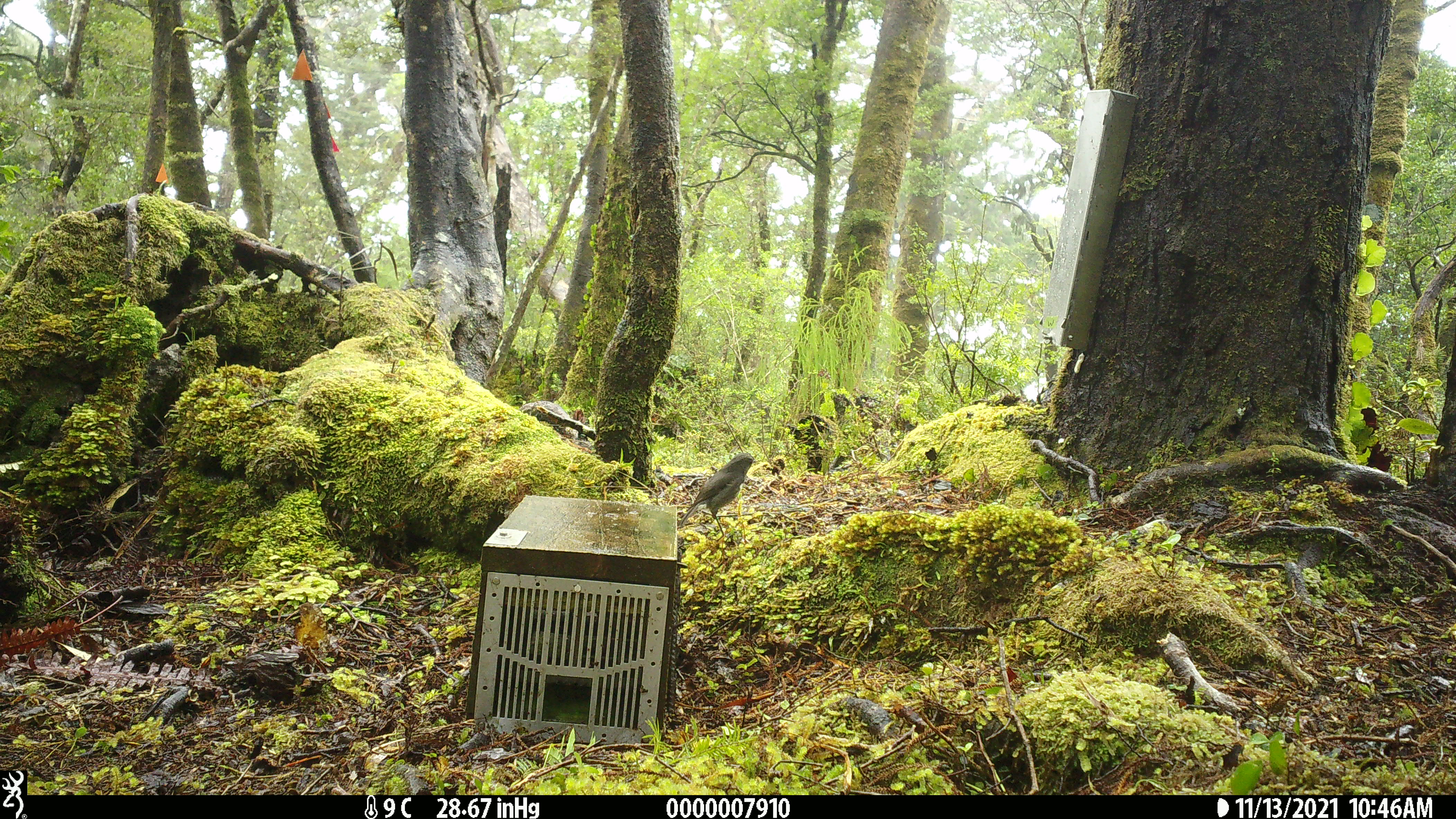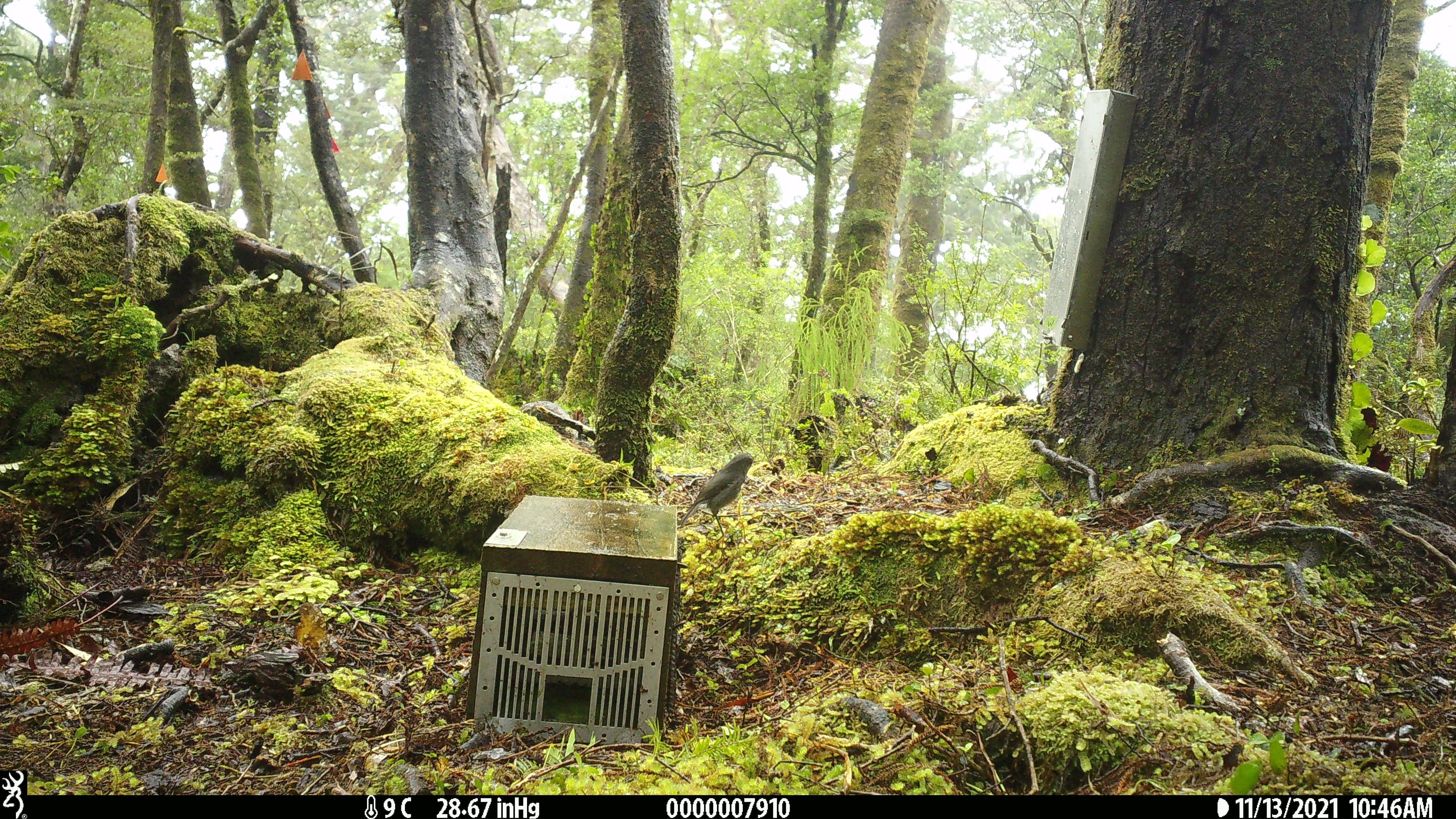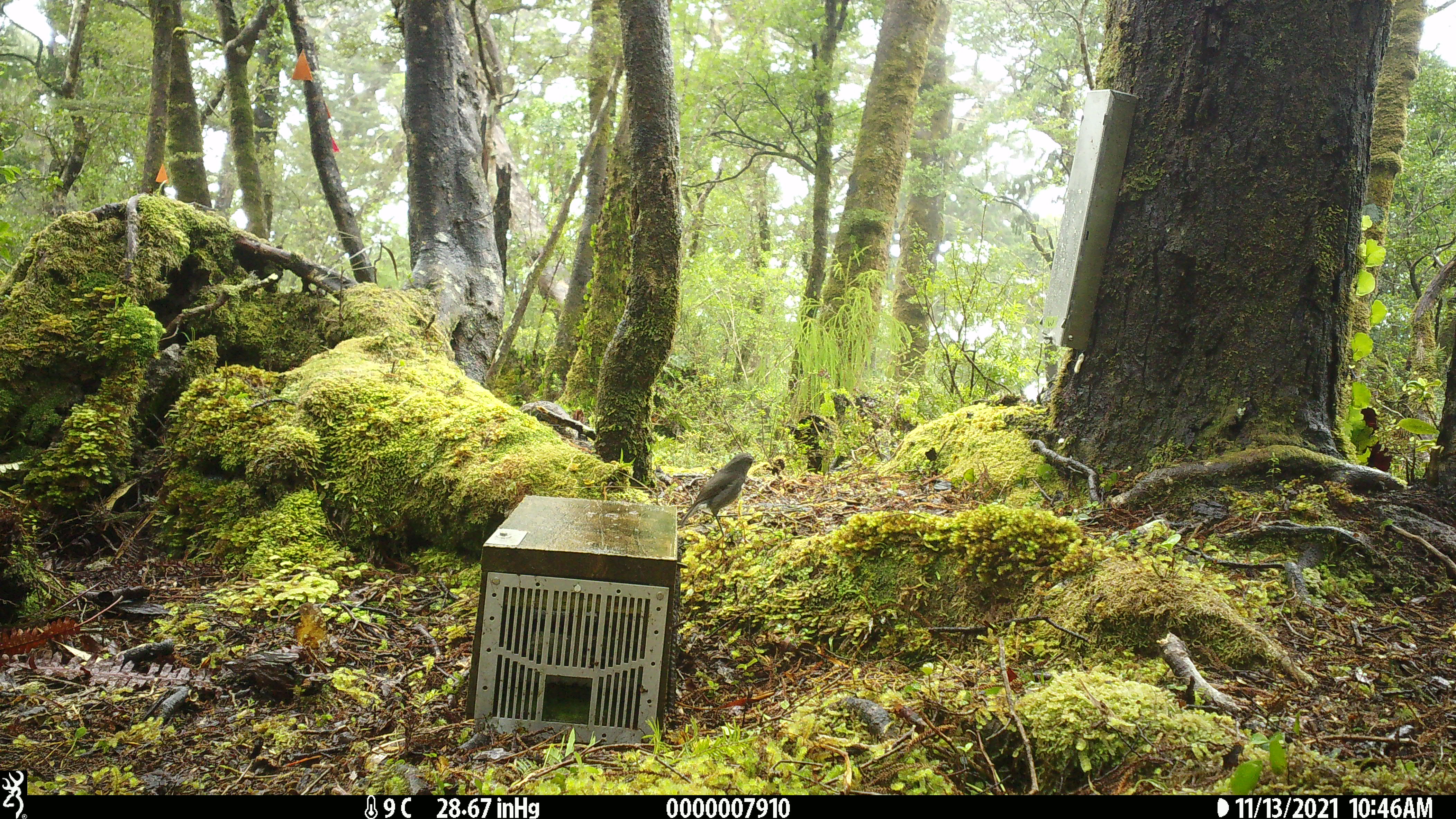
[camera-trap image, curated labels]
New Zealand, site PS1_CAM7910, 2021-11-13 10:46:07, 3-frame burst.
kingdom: Animalia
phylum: Chordata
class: Aves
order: Passeriformes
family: Petroicidae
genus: Petroica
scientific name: Petroica australis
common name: new zealand robin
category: robin